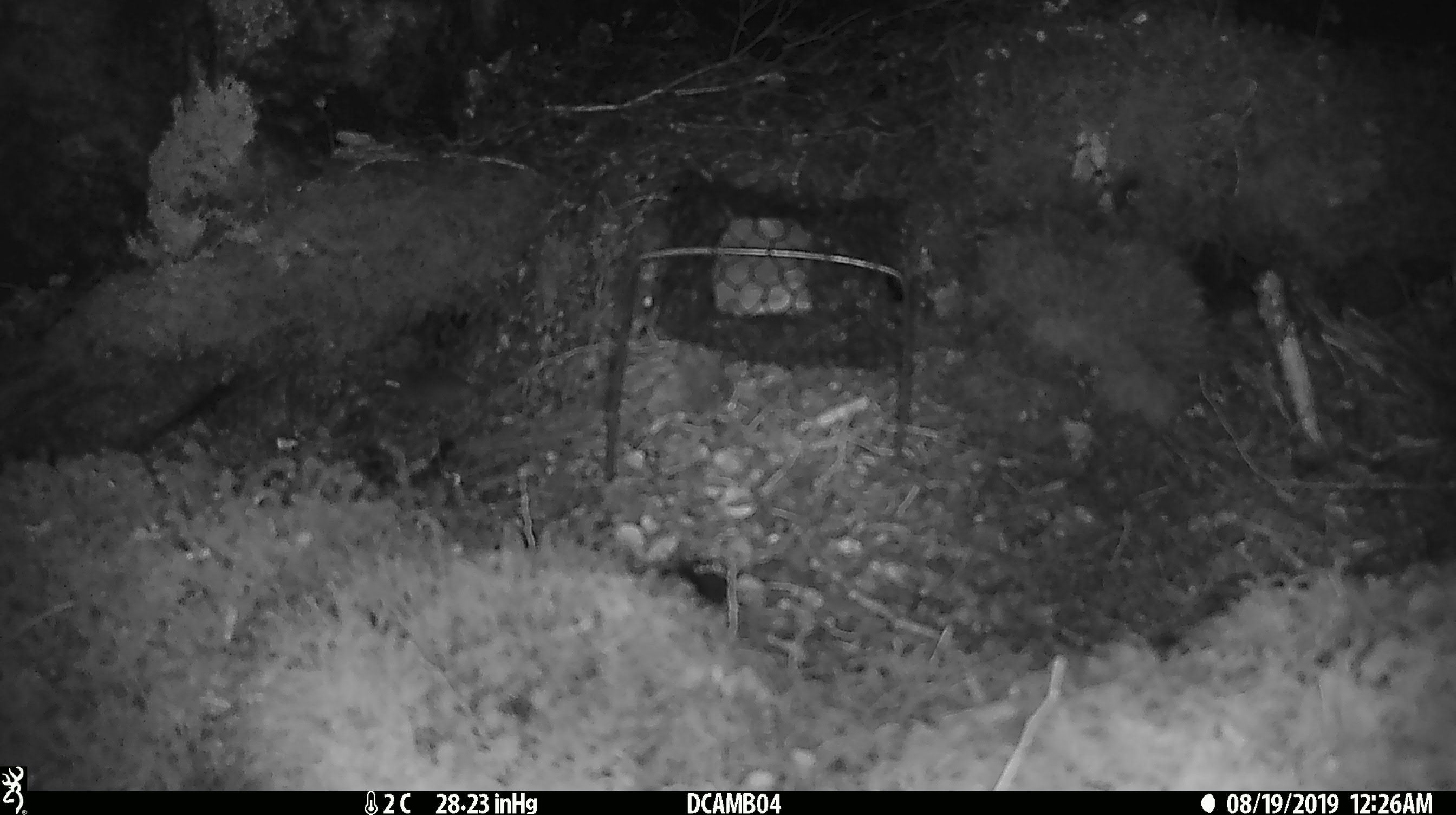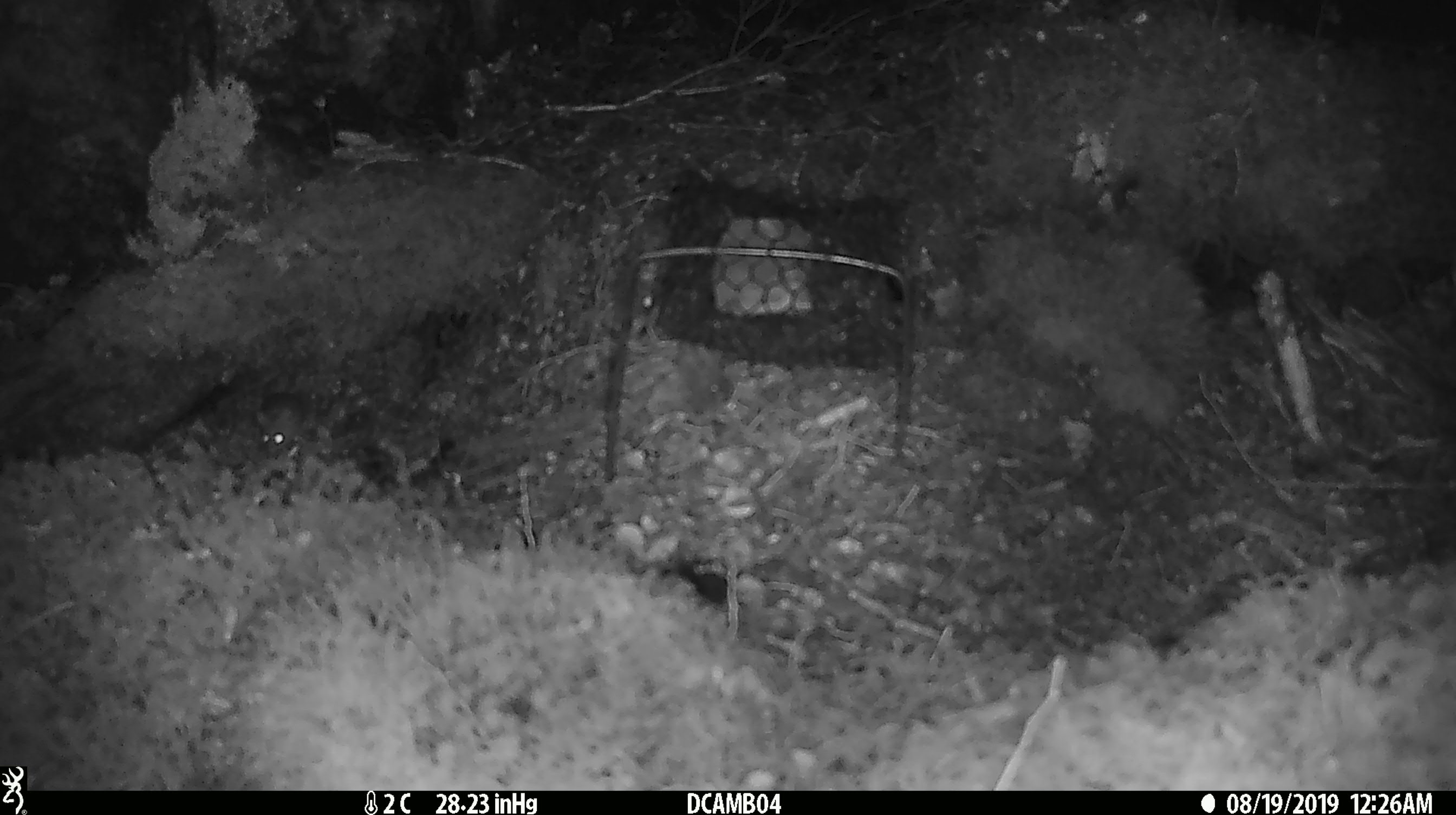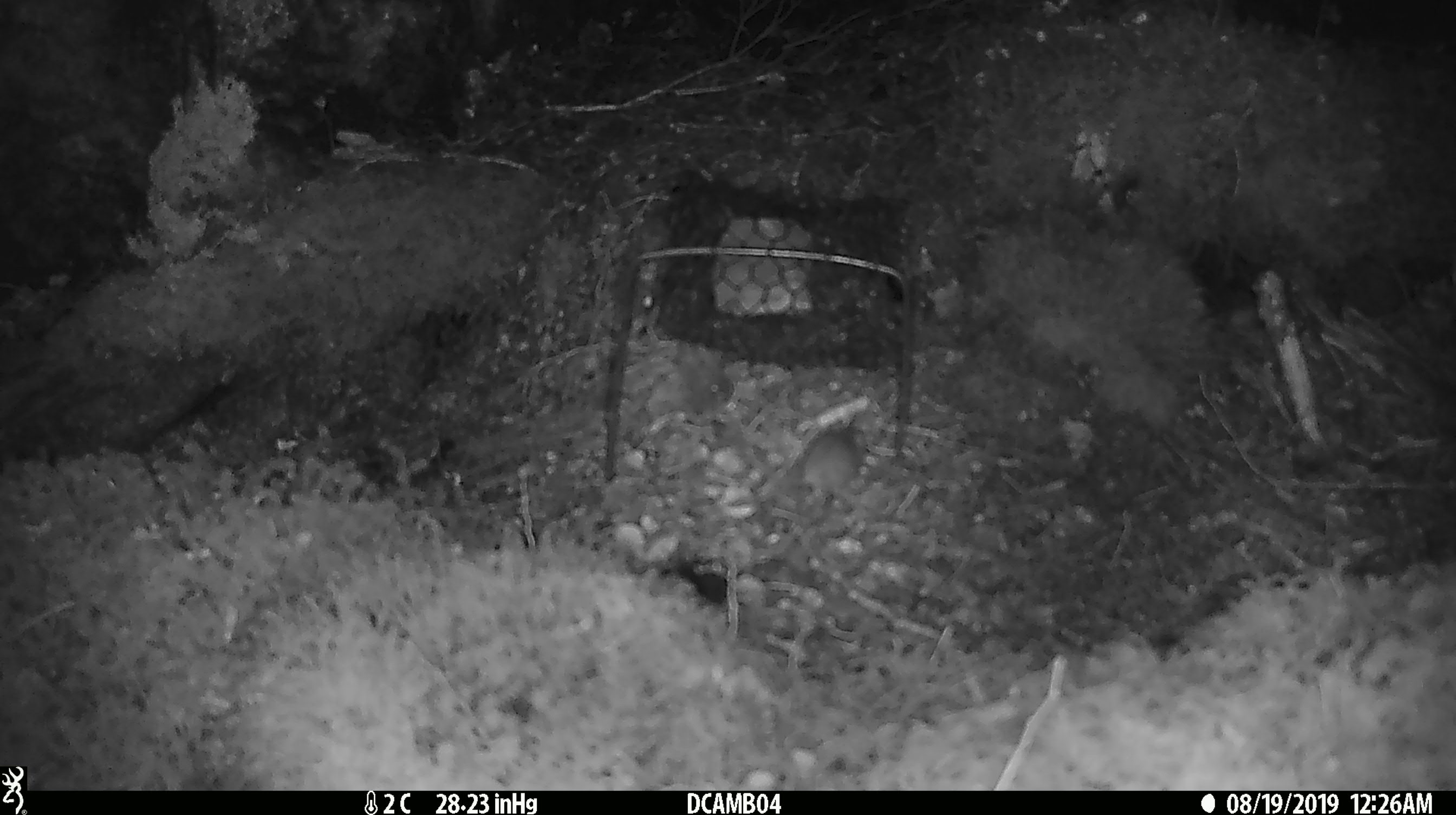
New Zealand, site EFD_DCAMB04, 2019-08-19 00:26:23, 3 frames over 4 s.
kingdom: Animalia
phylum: Chordata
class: Mammalia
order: Rodentia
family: Muridae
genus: Mus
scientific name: Mus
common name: mouse